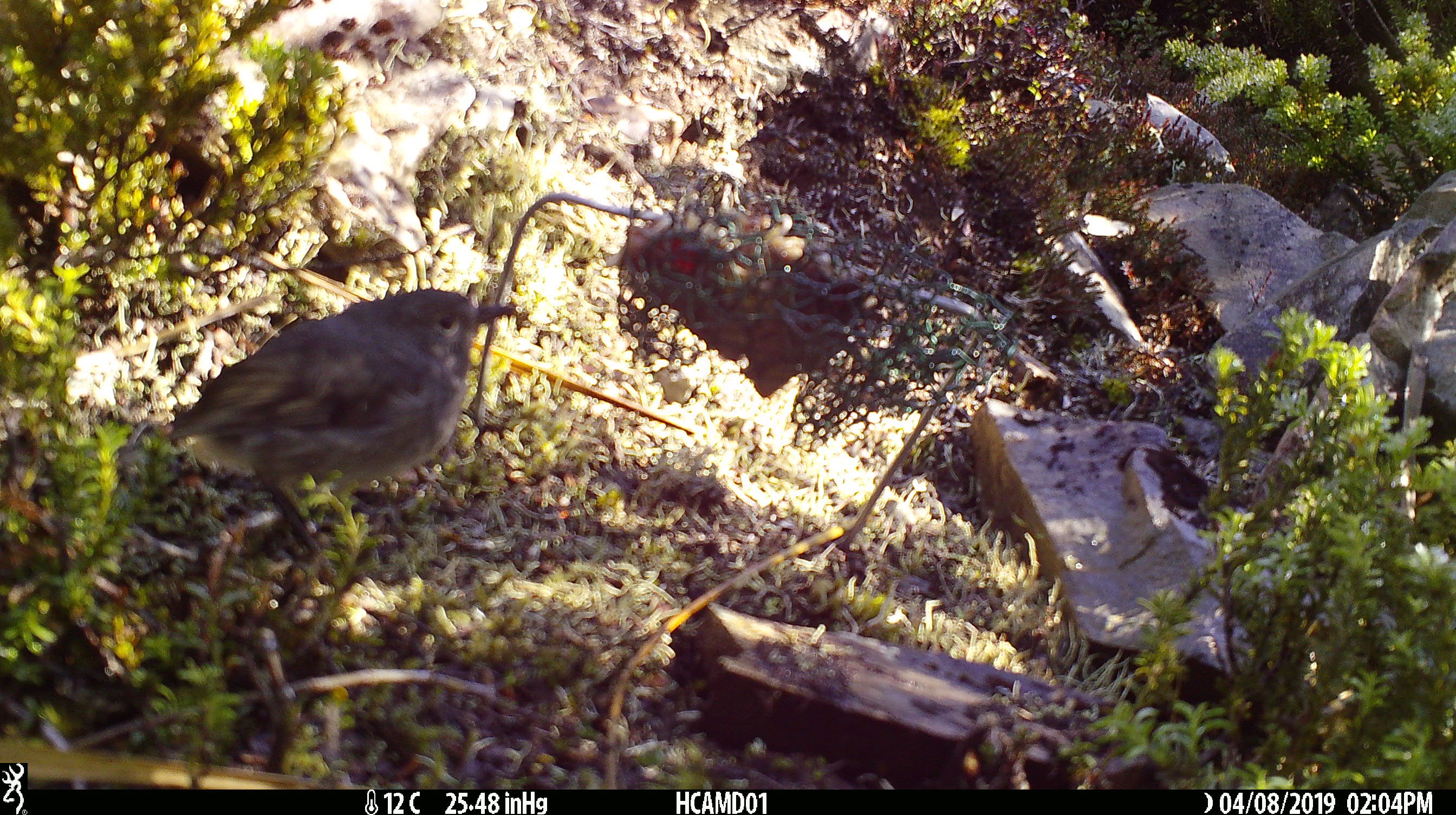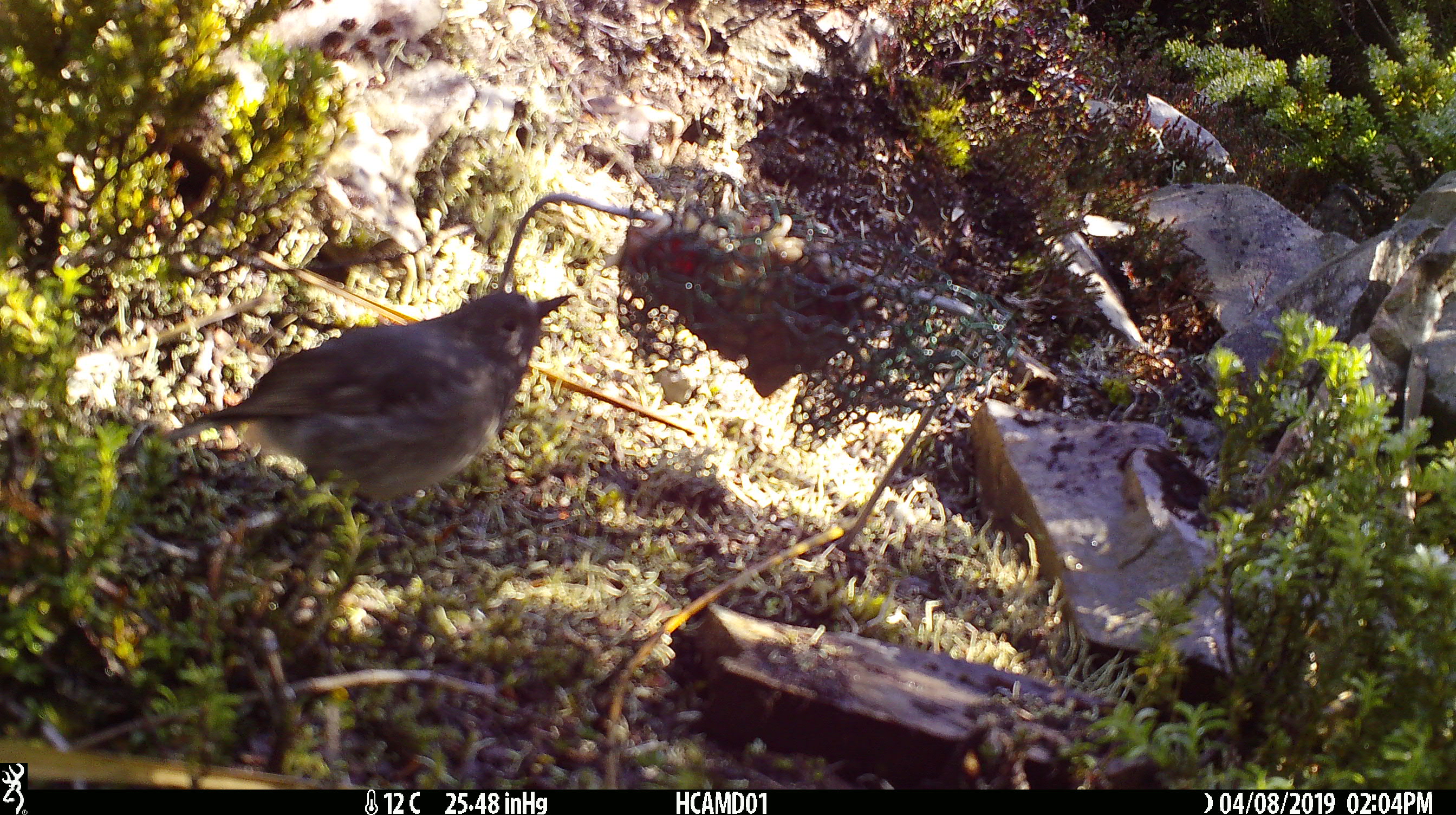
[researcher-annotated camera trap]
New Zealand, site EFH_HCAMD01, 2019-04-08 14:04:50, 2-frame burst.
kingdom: Animalia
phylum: Chordata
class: Aves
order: Passeriformes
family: Petroicidae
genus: Petroica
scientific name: Petroica australis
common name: new zealand robin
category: robin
Robin (new zealand robin) (Petroica australis).